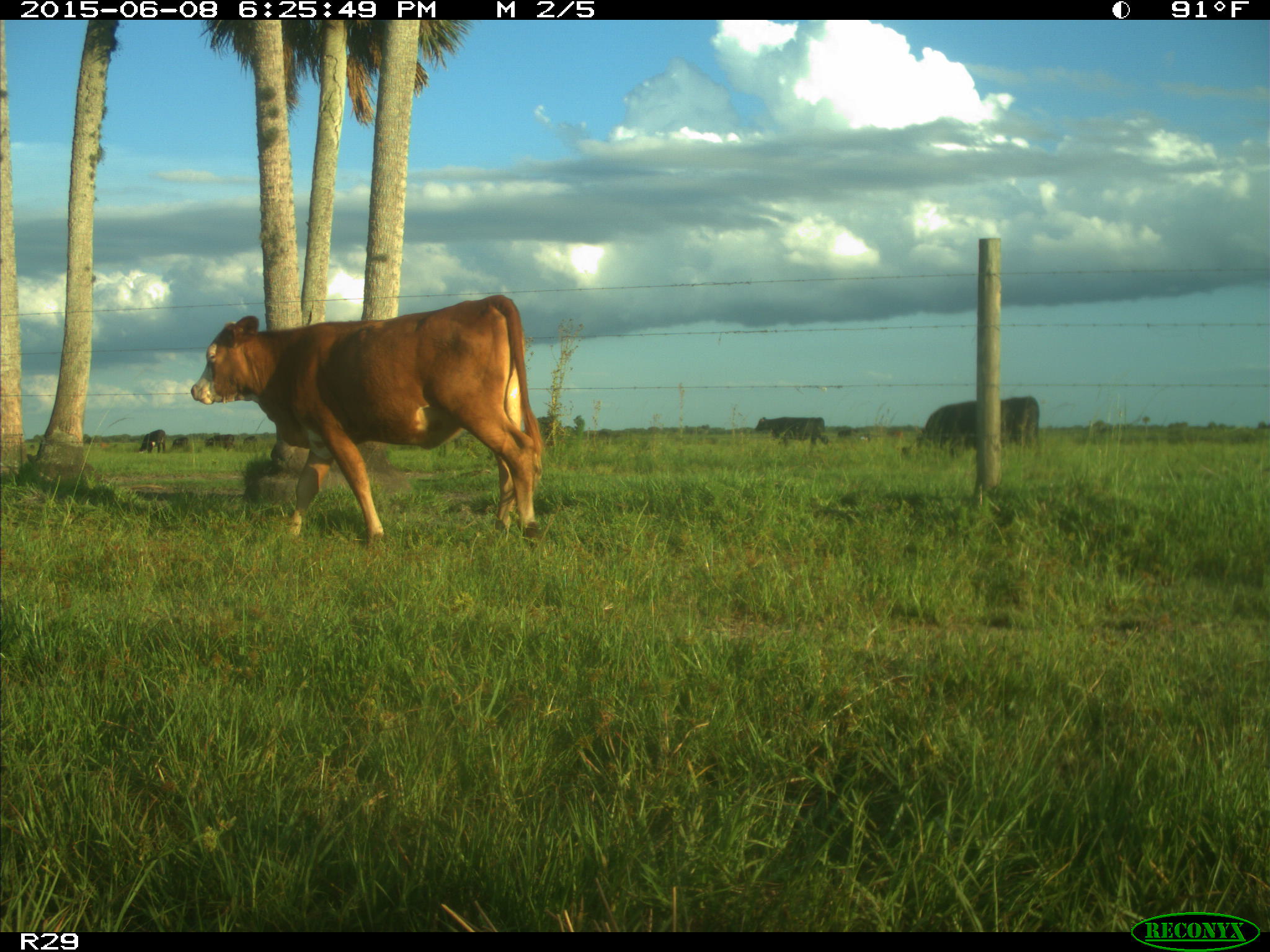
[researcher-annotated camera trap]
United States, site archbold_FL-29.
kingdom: Animalia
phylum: Chordata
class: Mammalia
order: Artiodactyla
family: Bovidae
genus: Bos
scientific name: Bos taurus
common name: domestic cow